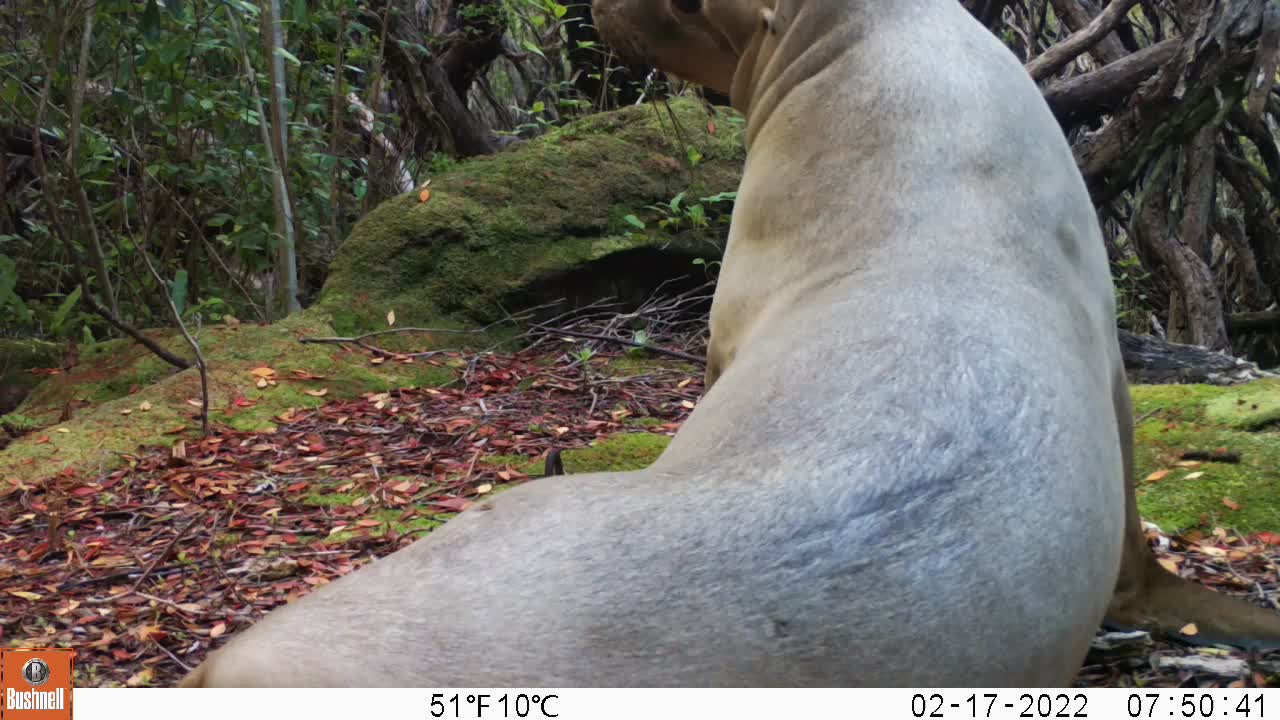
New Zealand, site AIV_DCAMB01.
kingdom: Animalia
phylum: Chordata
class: Mammalia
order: Carnivora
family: Otariidae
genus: Phocarctos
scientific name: Phocarctos hookeri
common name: new zealand sea lion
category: sealion